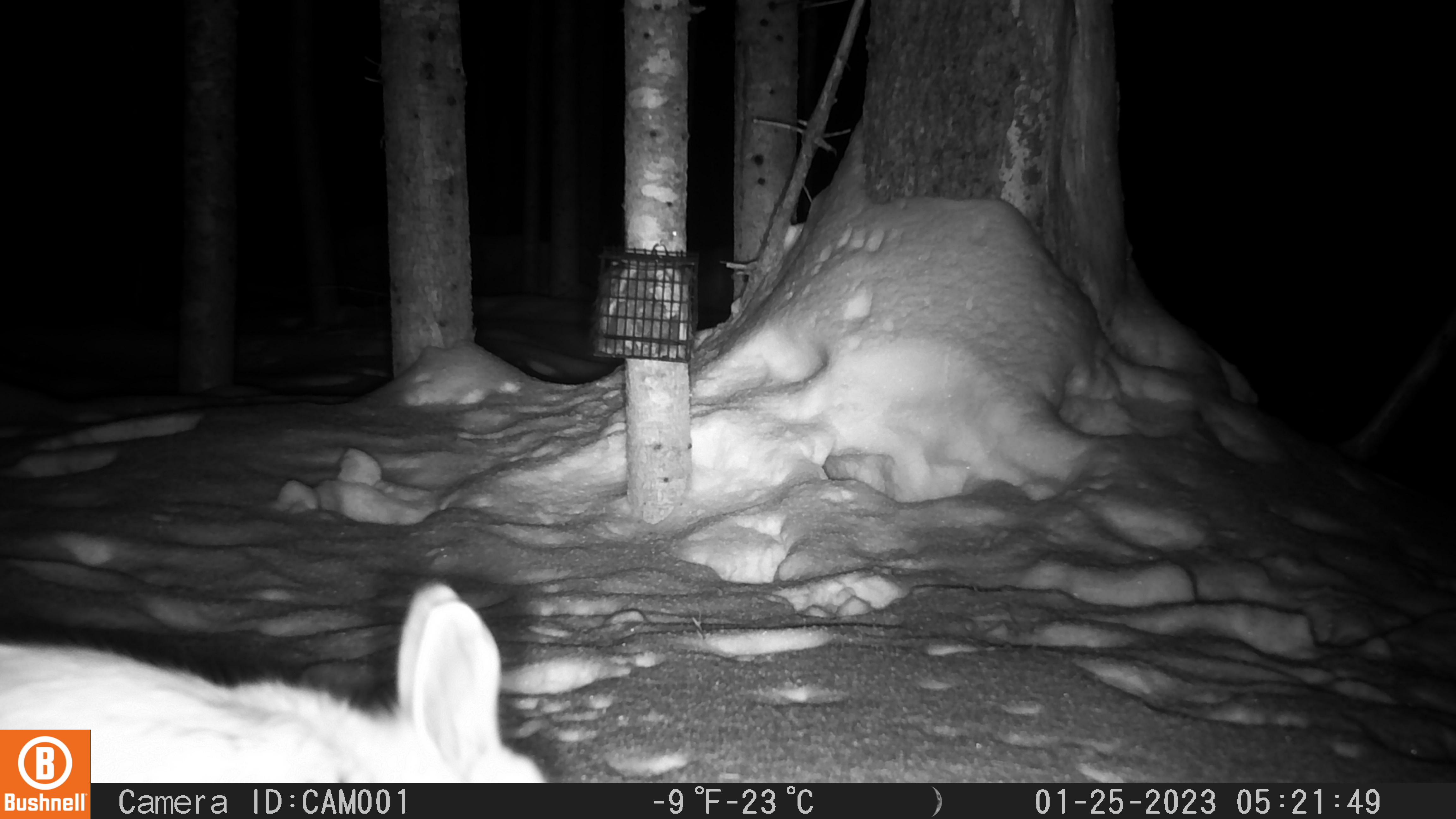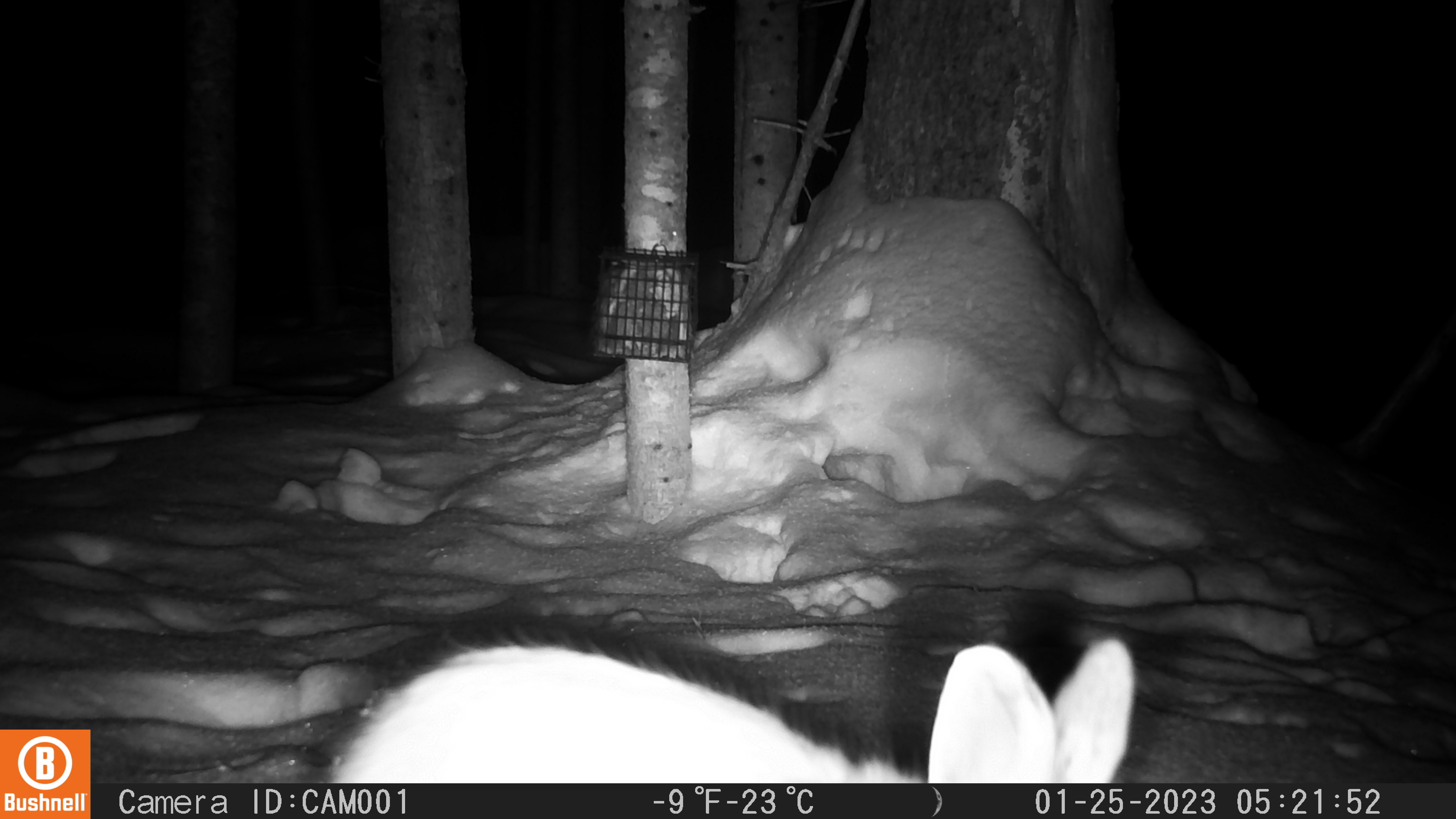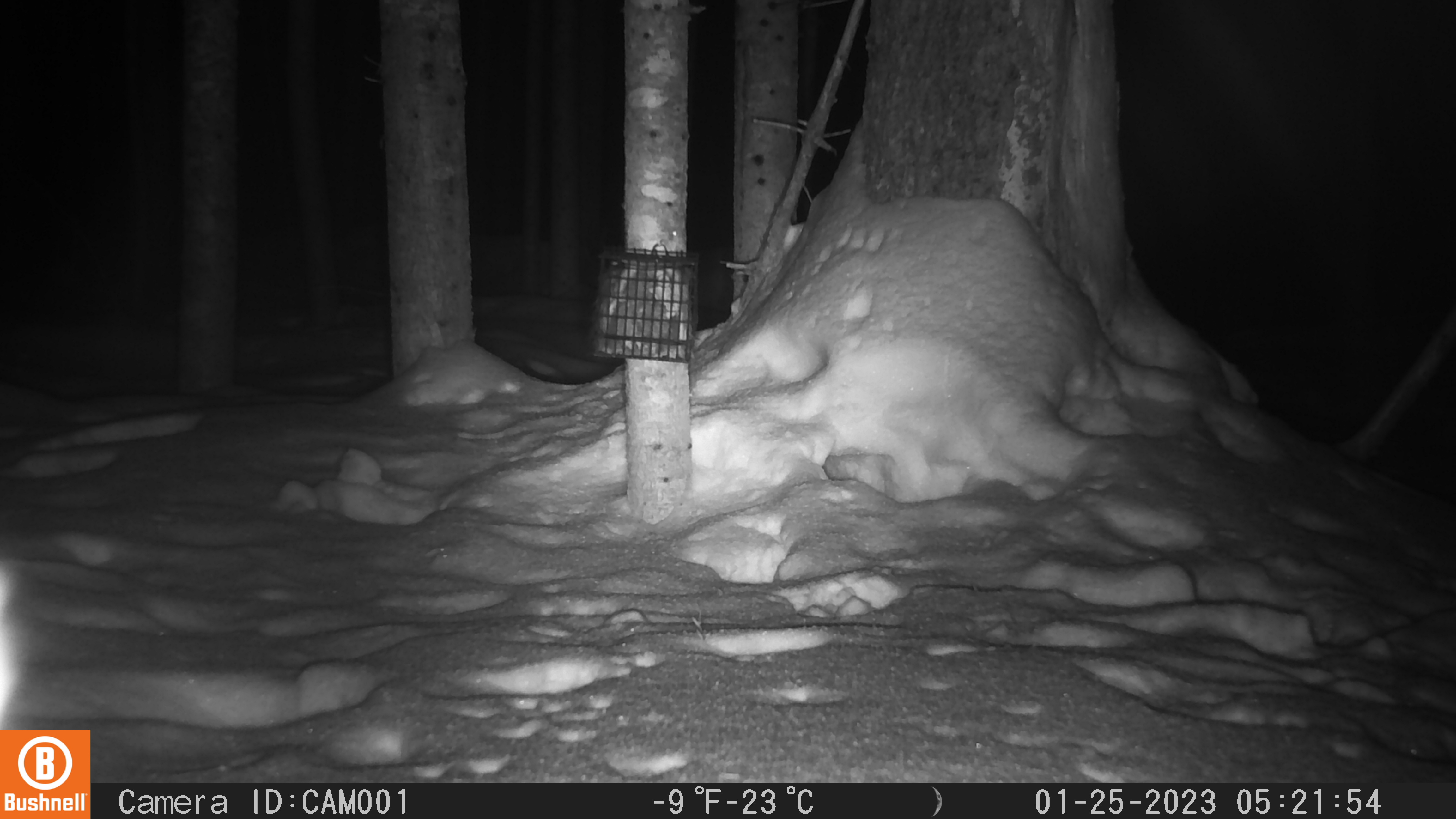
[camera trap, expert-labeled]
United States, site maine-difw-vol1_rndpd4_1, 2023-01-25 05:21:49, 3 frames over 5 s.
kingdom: Animalia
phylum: Chordata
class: Mammalia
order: Lagomorpha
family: Leporidae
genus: Lepus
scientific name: Lepus americanus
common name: snowshoe hare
Snowshoe hare (Lepus americanus).